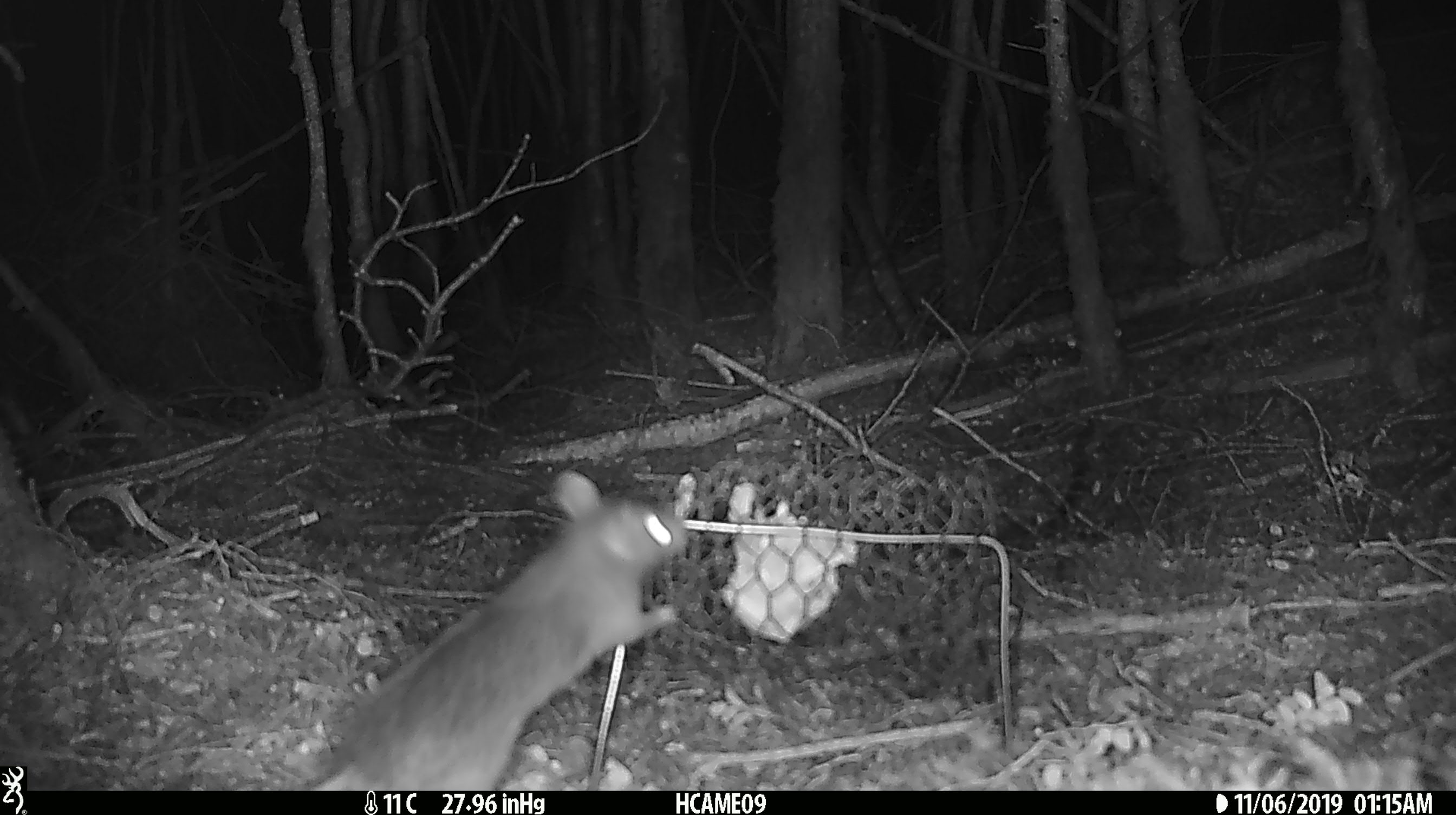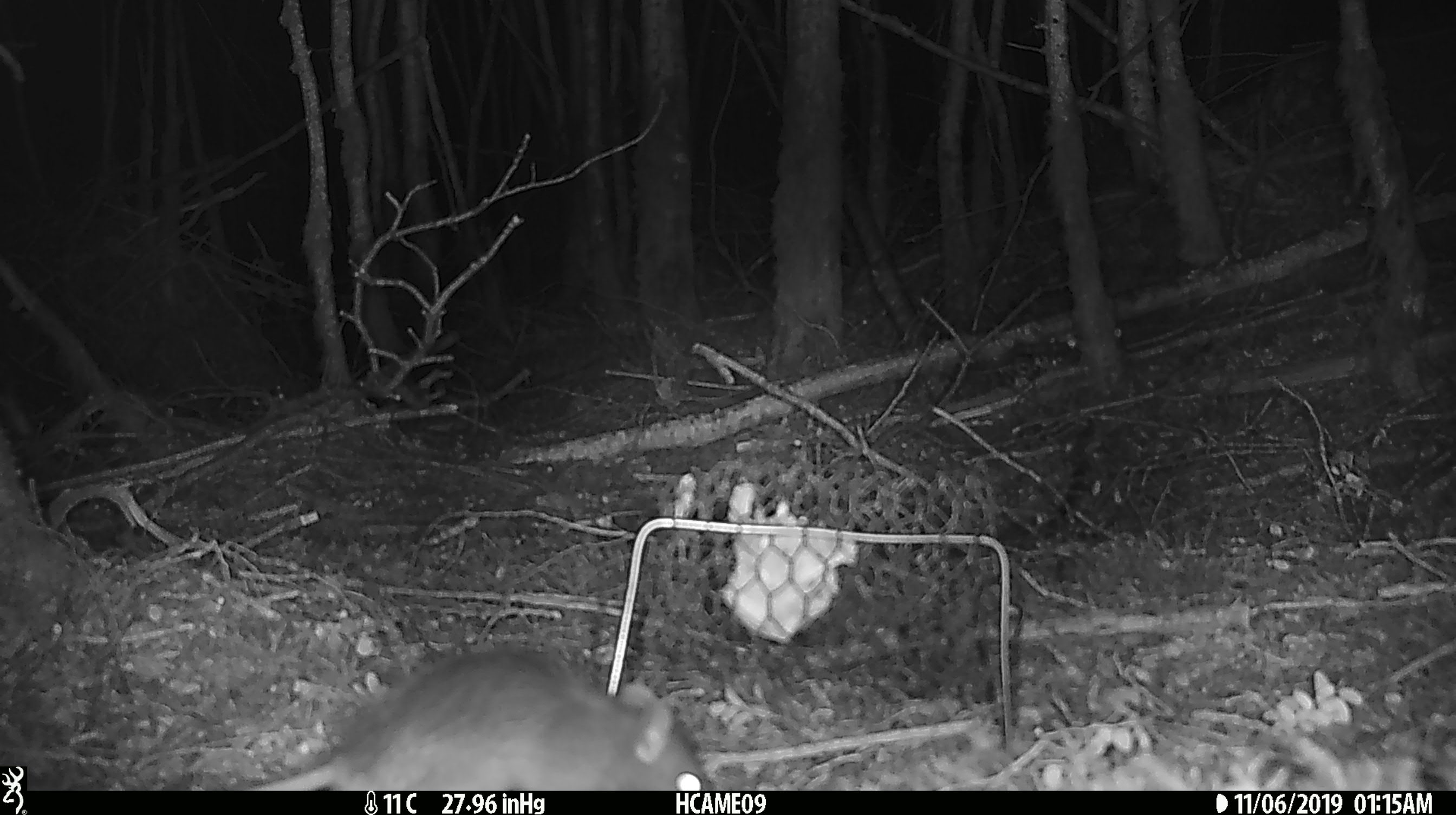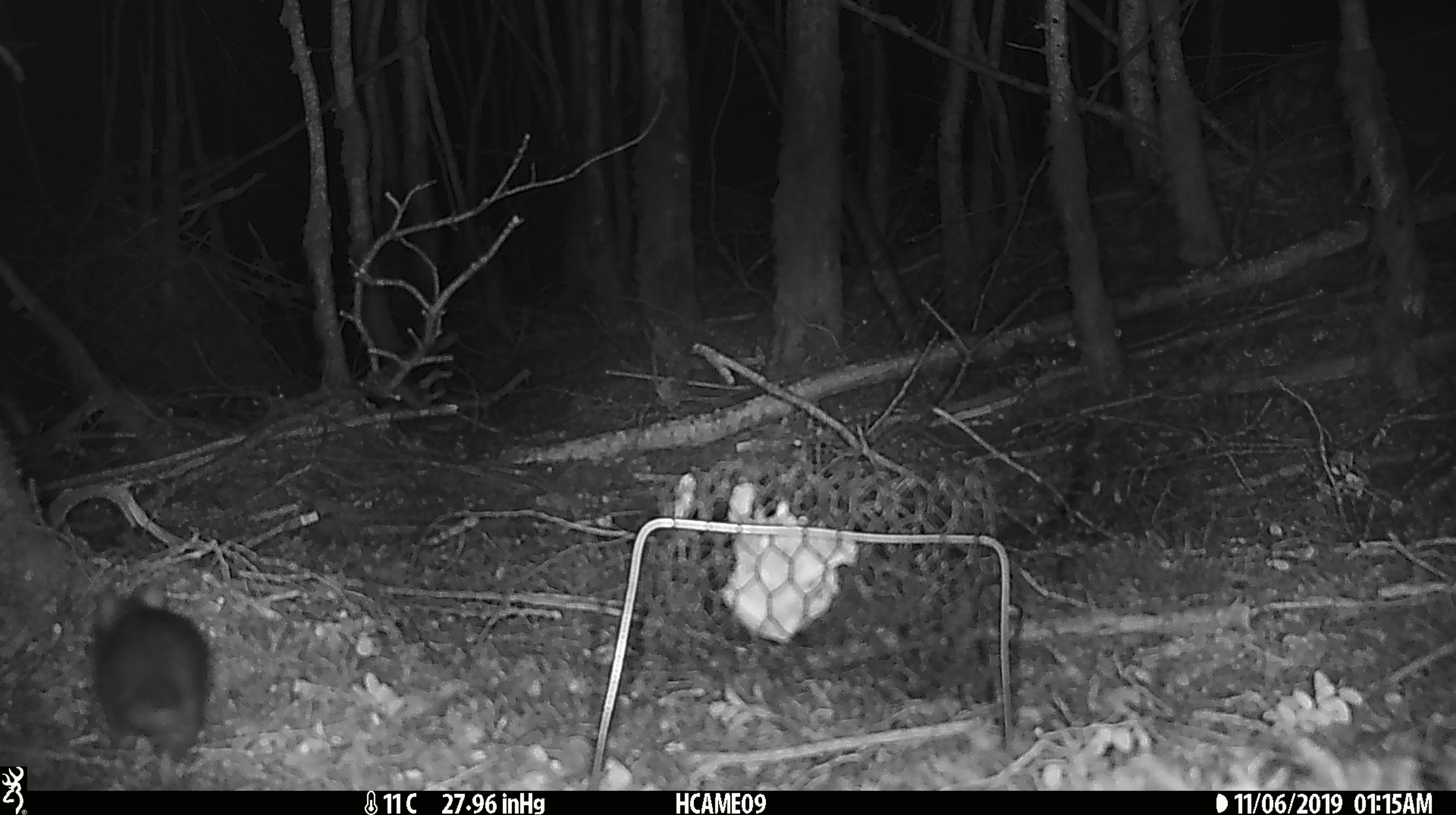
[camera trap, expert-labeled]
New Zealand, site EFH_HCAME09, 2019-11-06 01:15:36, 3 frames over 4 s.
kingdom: Animalia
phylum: Chordata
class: Mammalia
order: Rodentia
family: Muridae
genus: Rattus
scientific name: Rattus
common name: rat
Rat (Rattus).